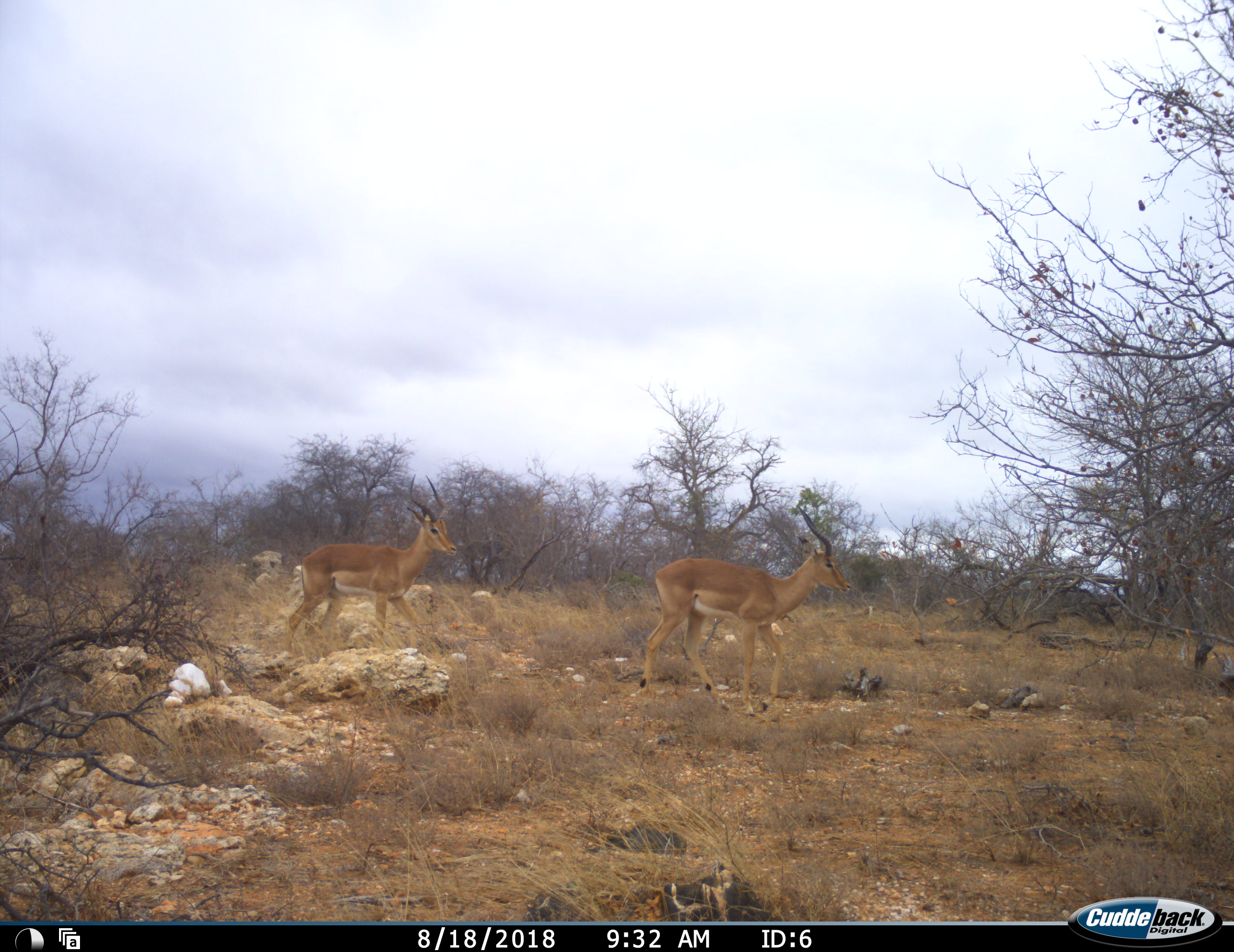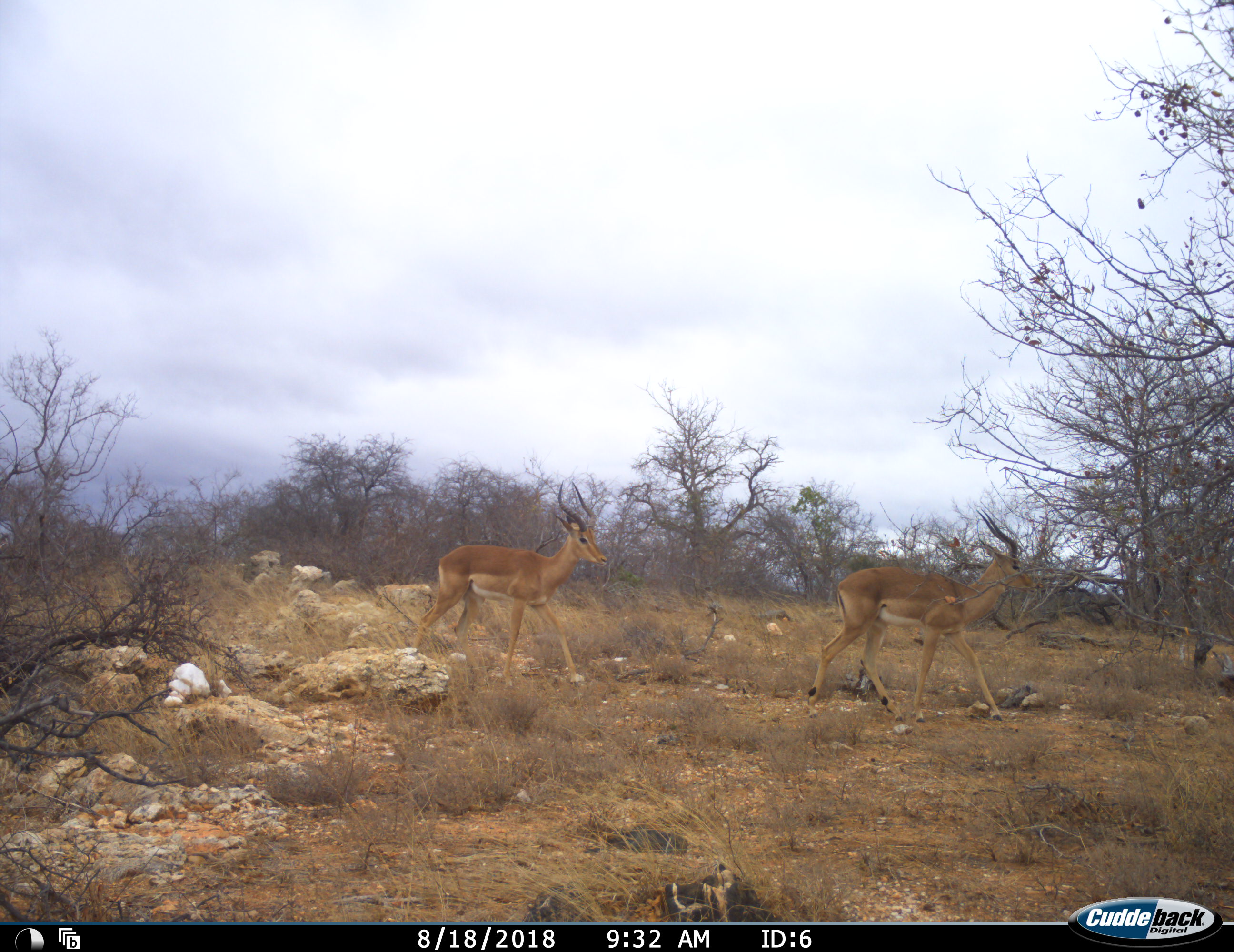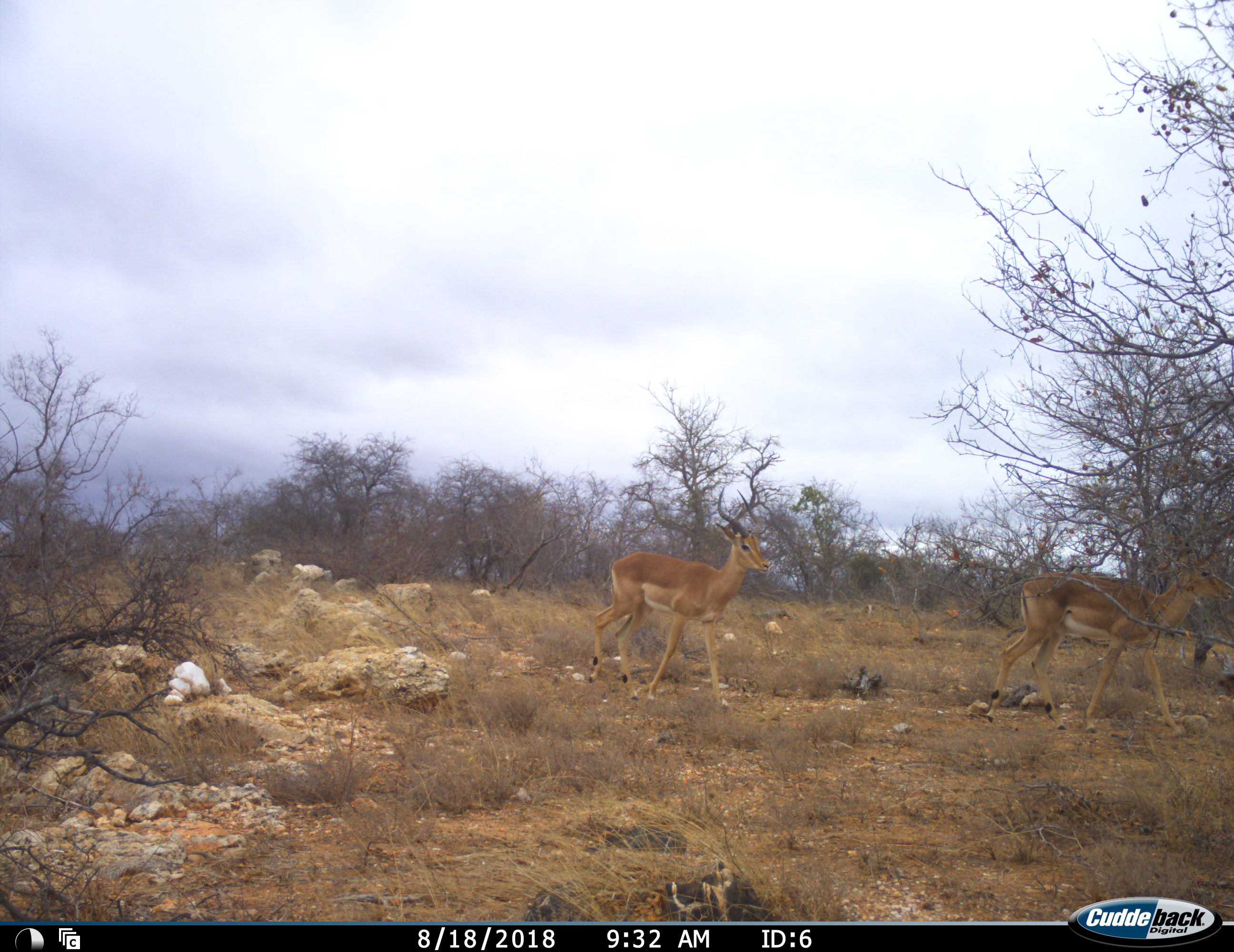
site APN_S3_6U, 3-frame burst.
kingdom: Animalia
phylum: Chordata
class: Mammalia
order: Artiodactyla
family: Bovidae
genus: Aepyceros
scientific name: Aepyceros melampus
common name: impala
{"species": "impala (Aepyceros melampus)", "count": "2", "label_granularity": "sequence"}